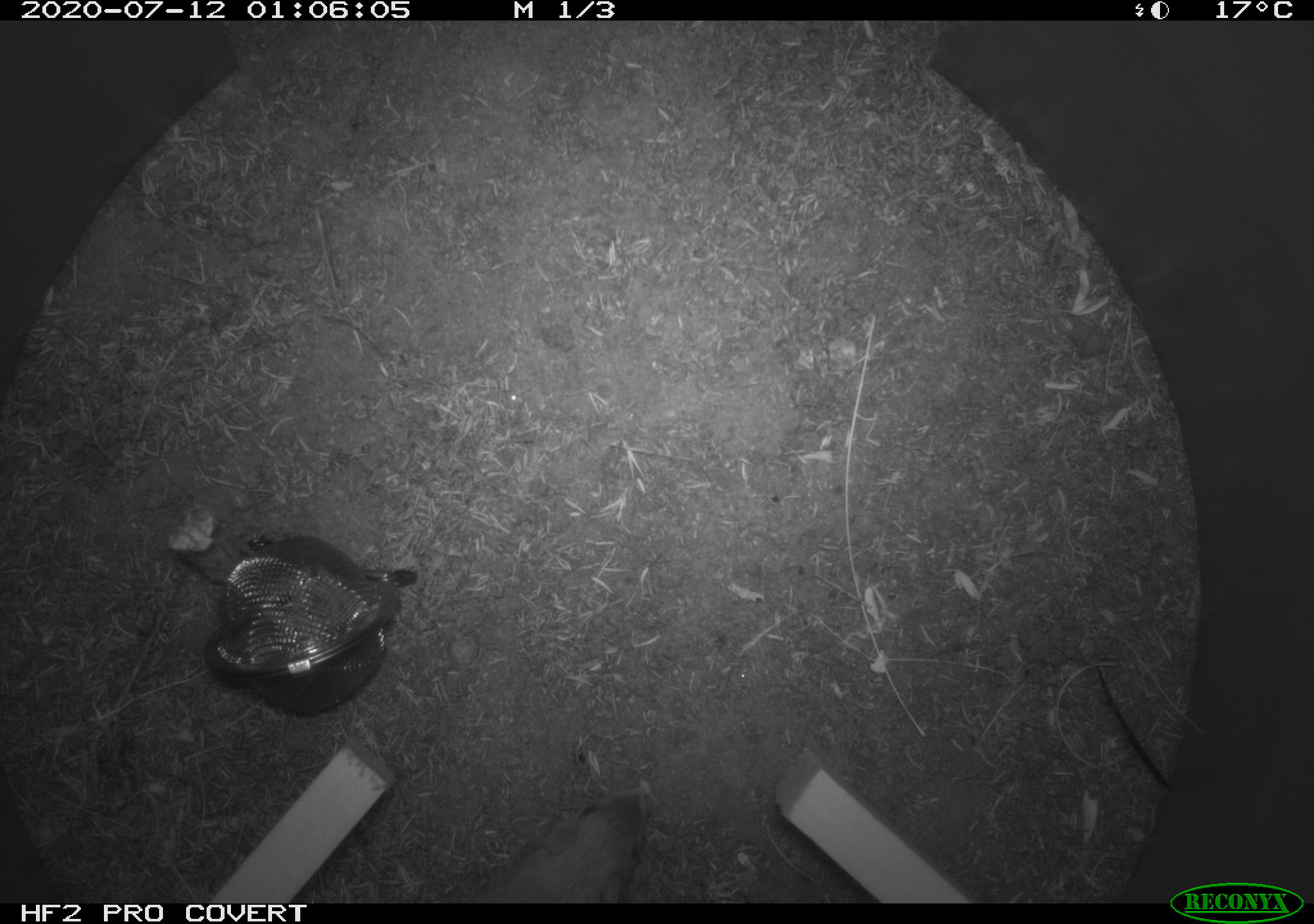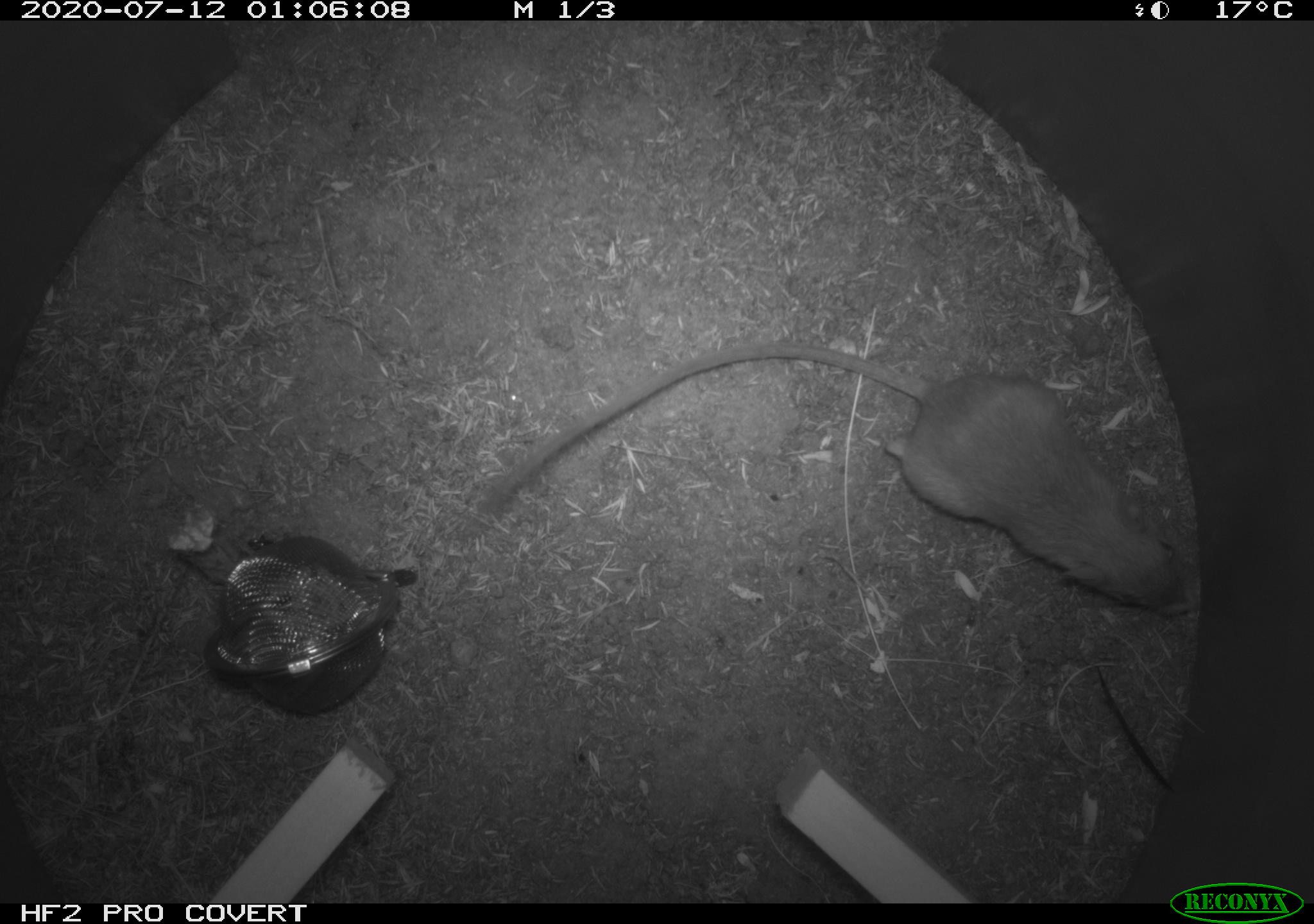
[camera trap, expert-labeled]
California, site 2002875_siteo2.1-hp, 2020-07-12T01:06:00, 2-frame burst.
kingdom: Animalia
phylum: Chordata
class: Mammalia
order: Rodentia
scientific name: Rodentia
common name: rodent